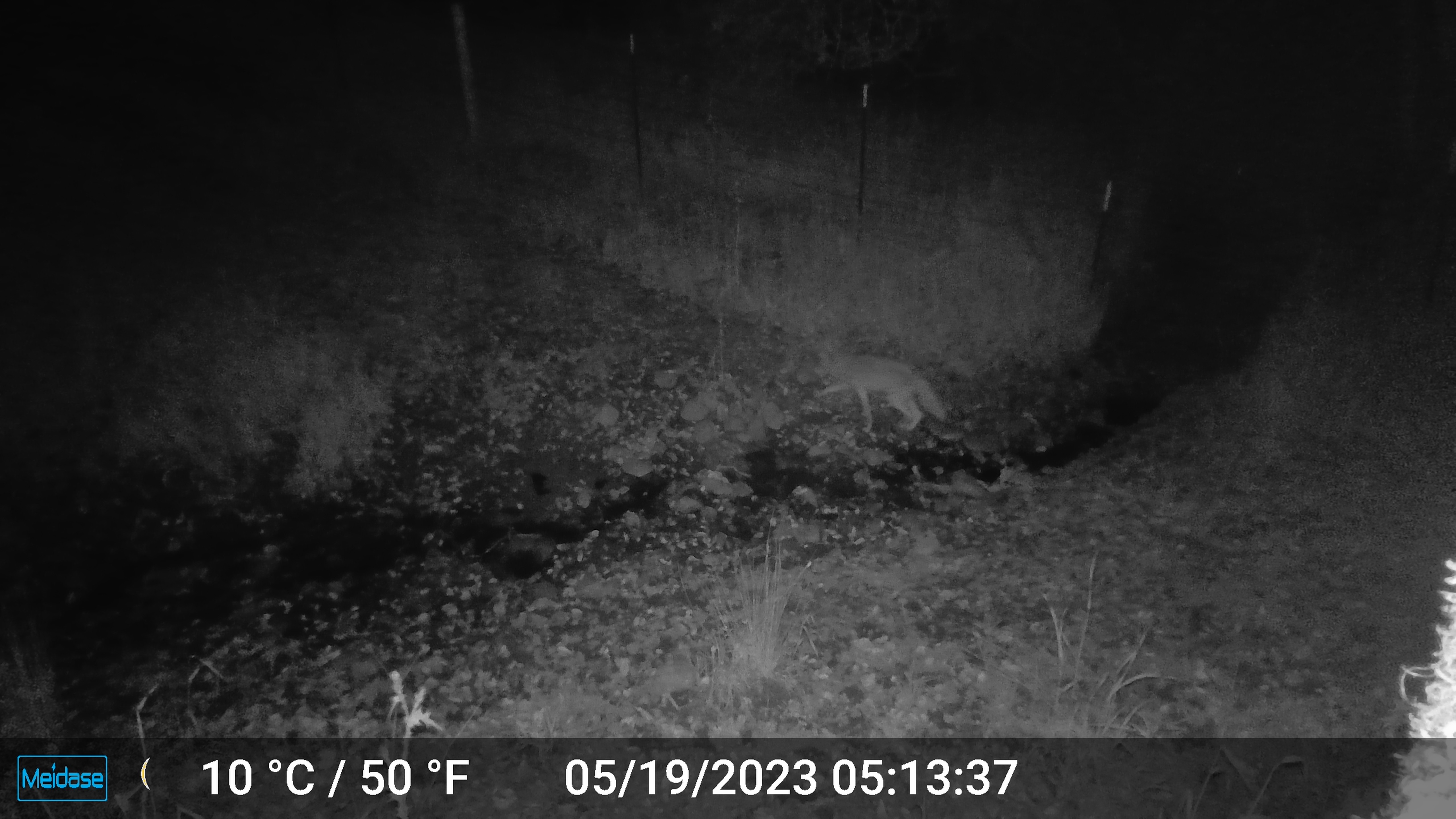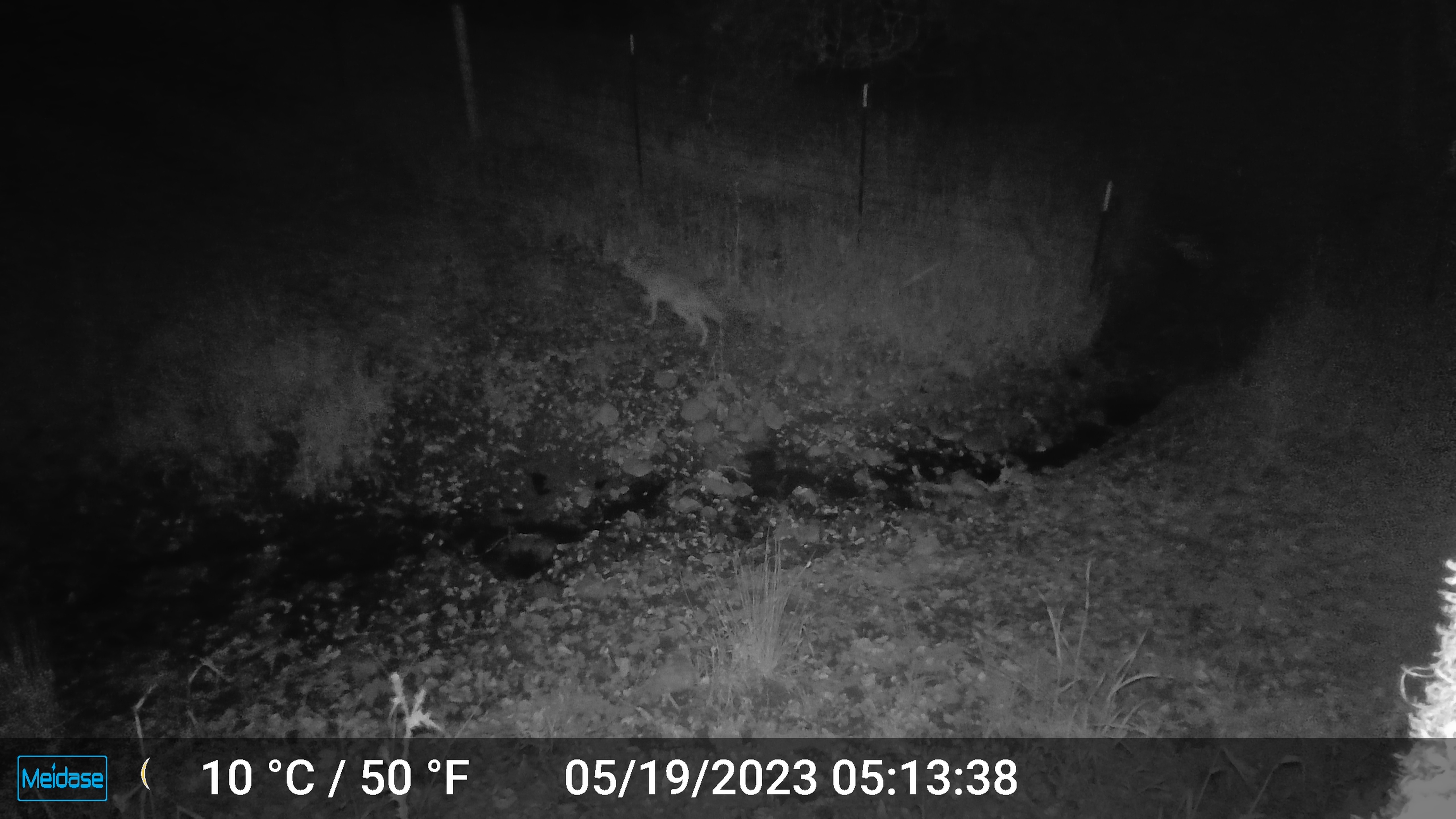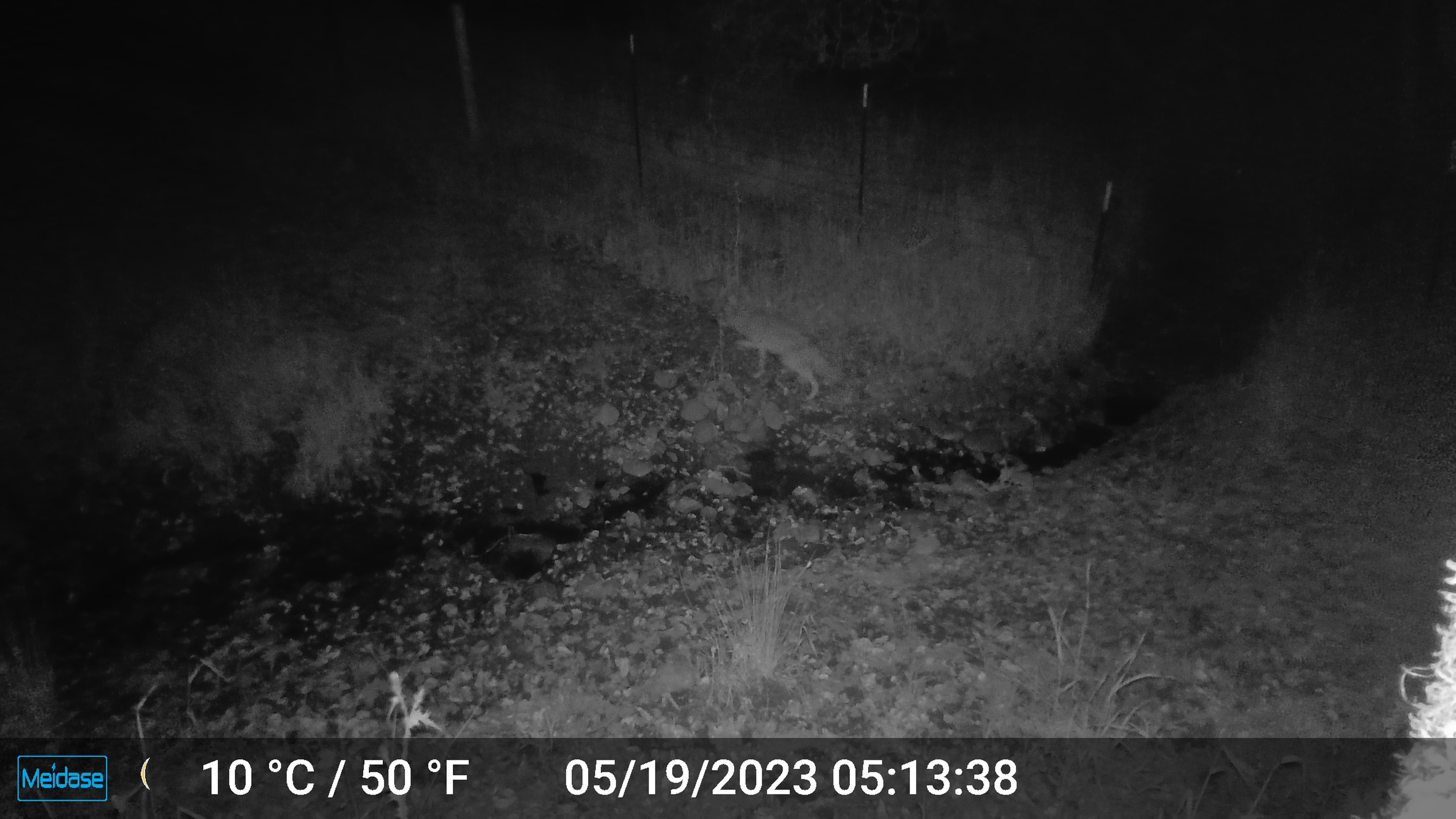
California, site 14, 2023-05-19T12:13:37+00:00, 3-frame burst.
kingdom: Animalia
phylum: Chordata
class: Mammalia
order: Carnivora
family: Canidae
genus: Canis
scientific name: Canis latrans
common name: coyote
Coyote (Canis latrans).